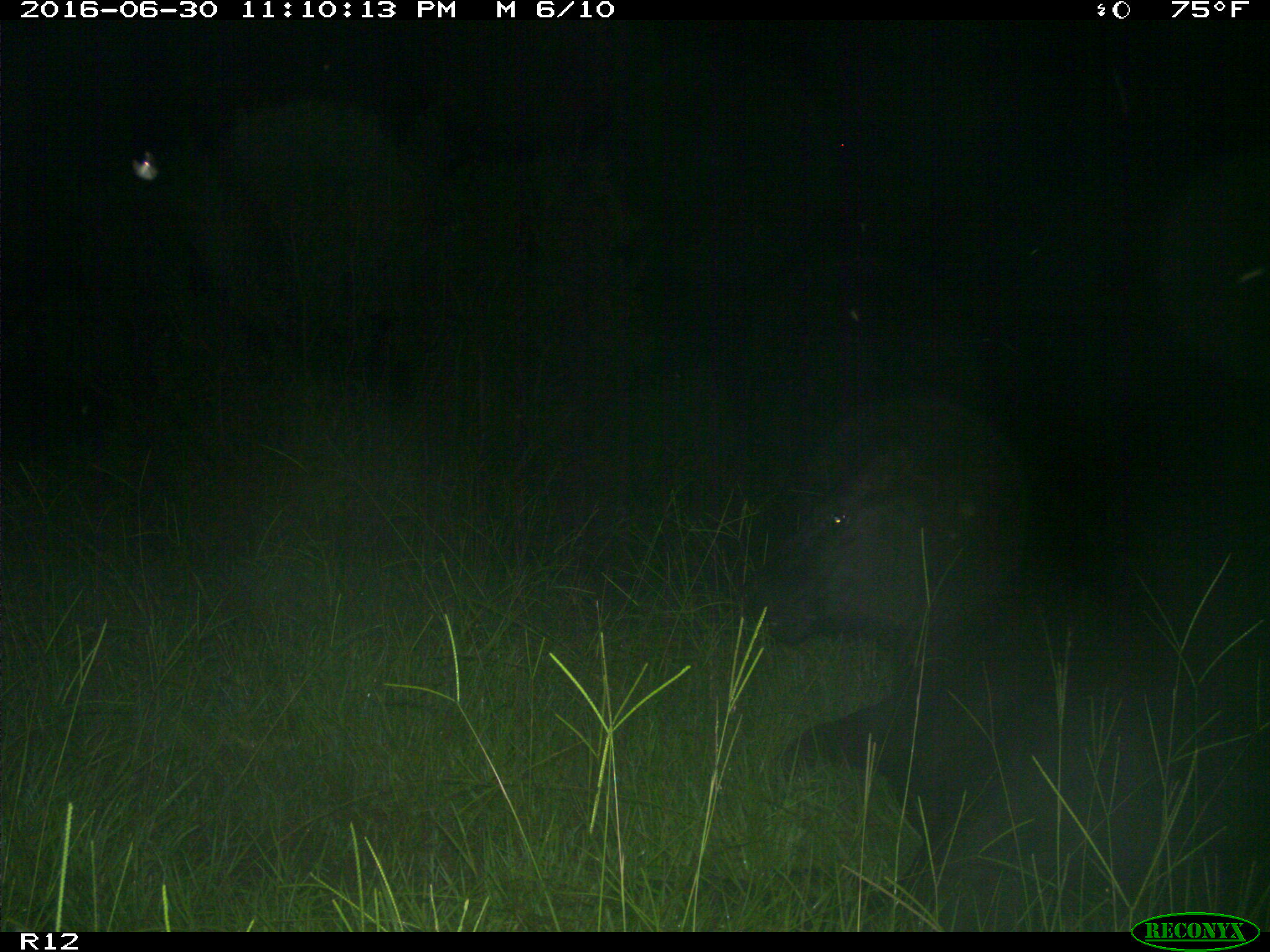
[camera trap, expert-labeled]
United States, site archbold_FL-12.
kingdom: Animalia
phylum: Chordata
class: Mammalia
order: Artiodactyla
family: Bovidae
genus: Bos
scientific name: Bos taurus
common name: domestic cow